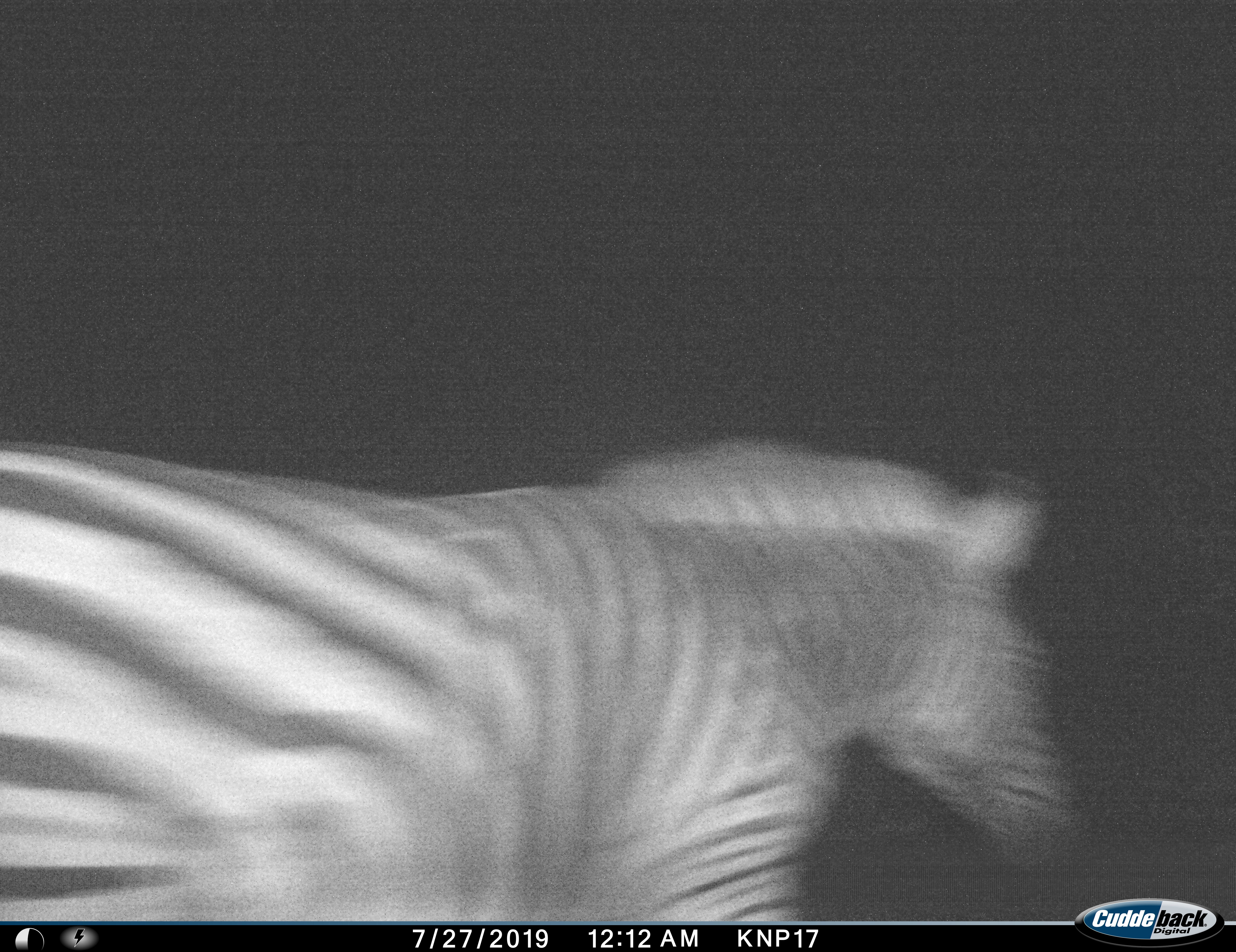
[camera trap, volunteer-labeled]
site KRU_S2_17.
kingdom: Animalia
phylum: Chordata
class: Mammalia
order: Perissodactyla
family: Equidae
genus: Equus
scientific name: Equus quagga burchellii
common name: burchell's zebra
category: zebraburchells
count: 1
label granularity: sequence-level